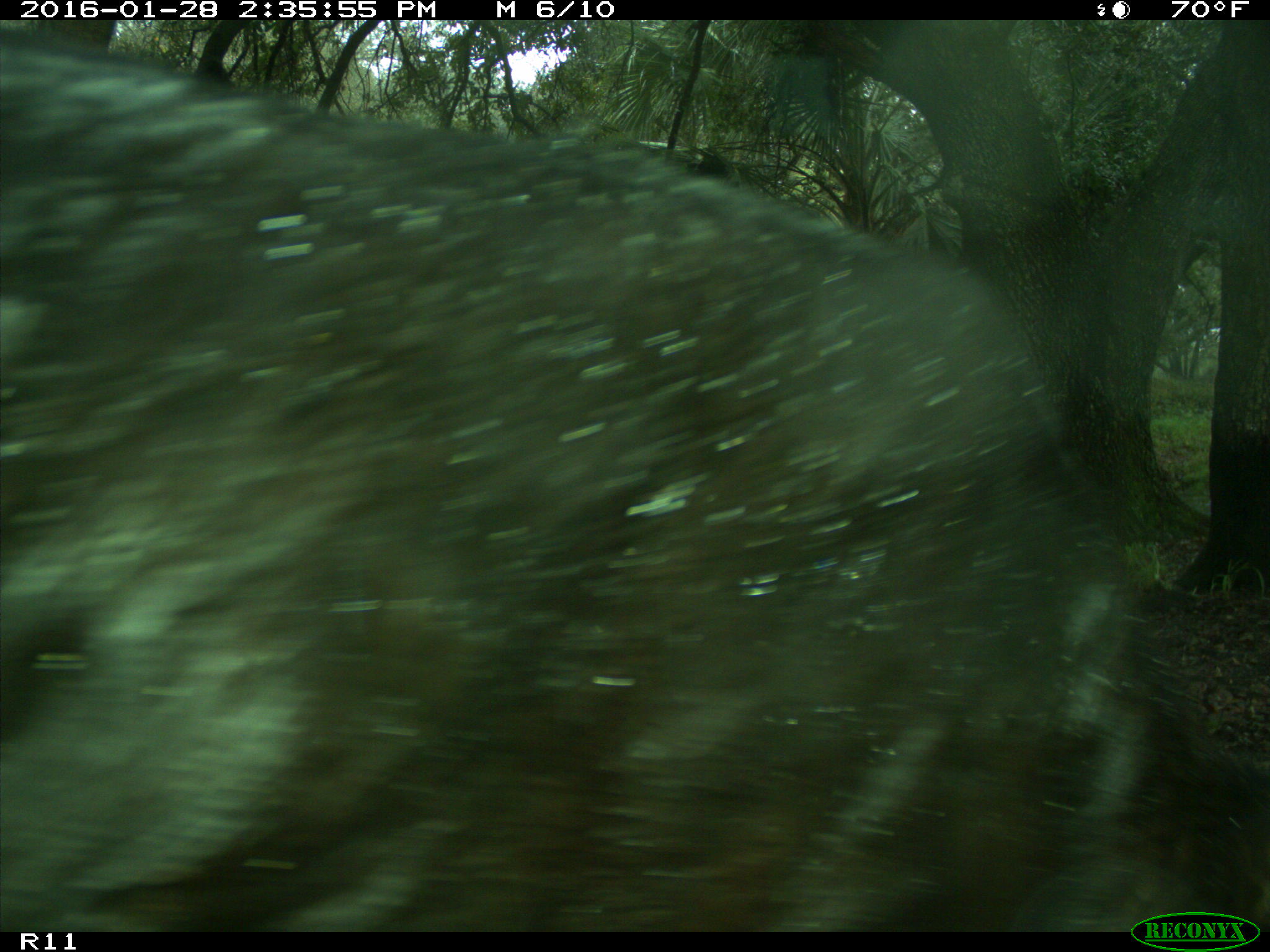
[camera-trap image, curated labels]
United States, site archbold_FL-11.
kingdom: Animalia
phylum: Chordata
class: Mammalia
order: Artiodactyla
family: Bovidae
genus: Bos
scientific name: Bos taurus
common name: domestic cow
Bos taurus (domestic cow).